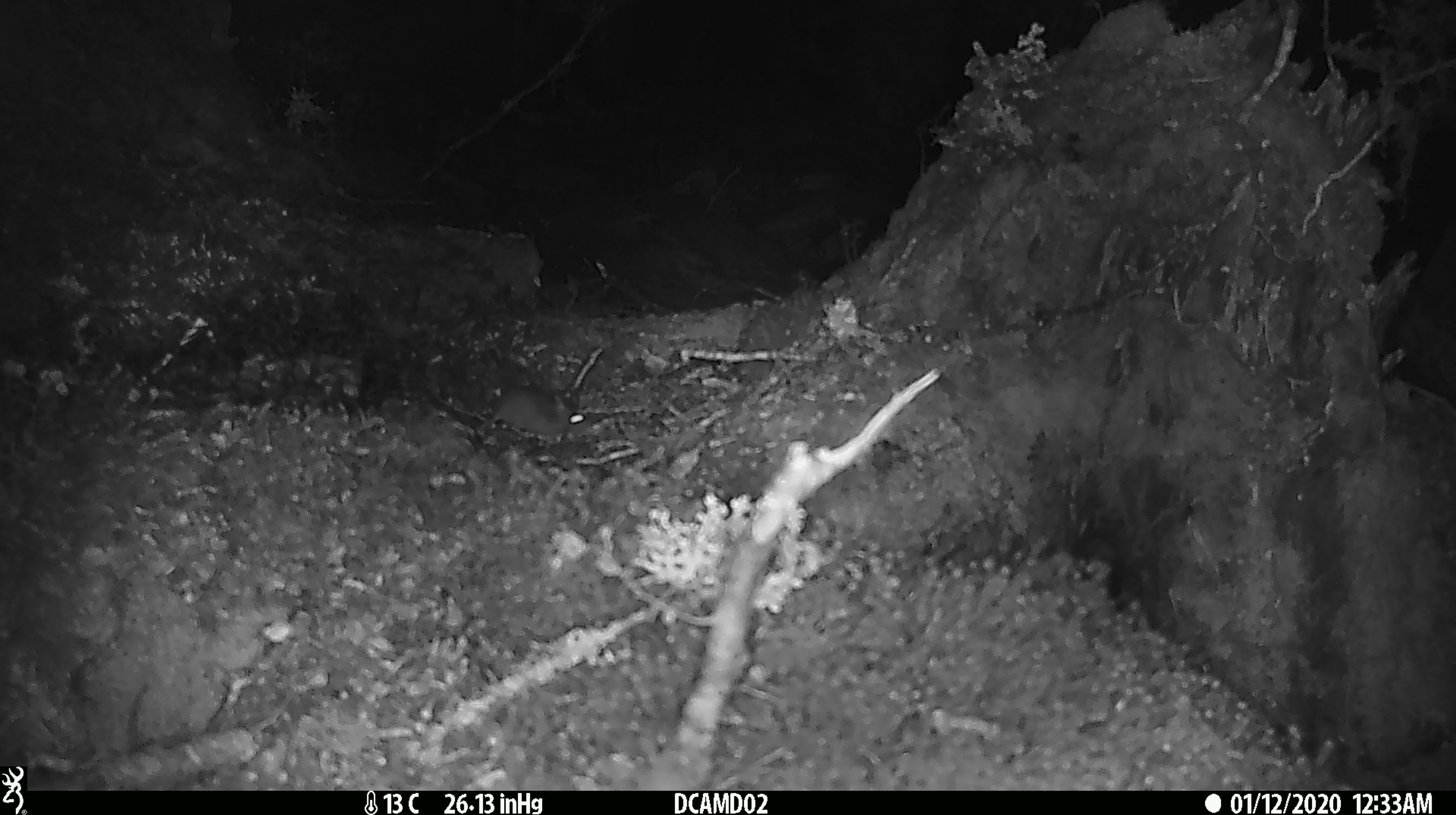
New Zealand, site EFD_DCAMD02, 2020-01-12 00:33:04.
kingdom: Animalia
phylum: Chordata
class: Mammalia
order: Rodentia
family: Muridae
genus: Mus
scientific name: Mus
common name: mouse